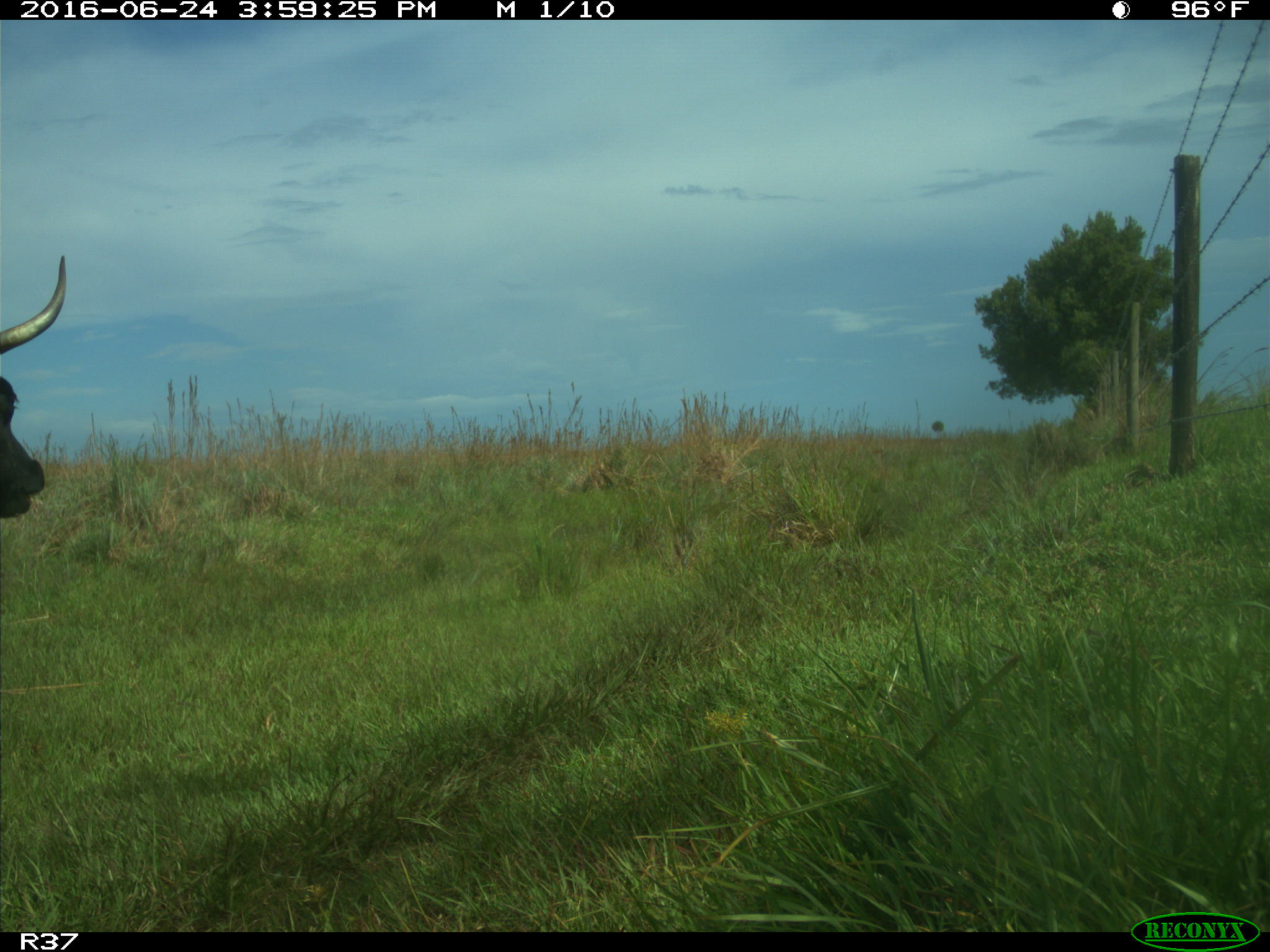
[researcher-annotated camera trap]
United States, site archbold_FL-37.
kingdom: Animalia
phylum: Chordata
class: Mammalia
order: Artiodactyla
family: Bovidae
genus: Bos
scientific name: Bos taurus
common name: domestic cow